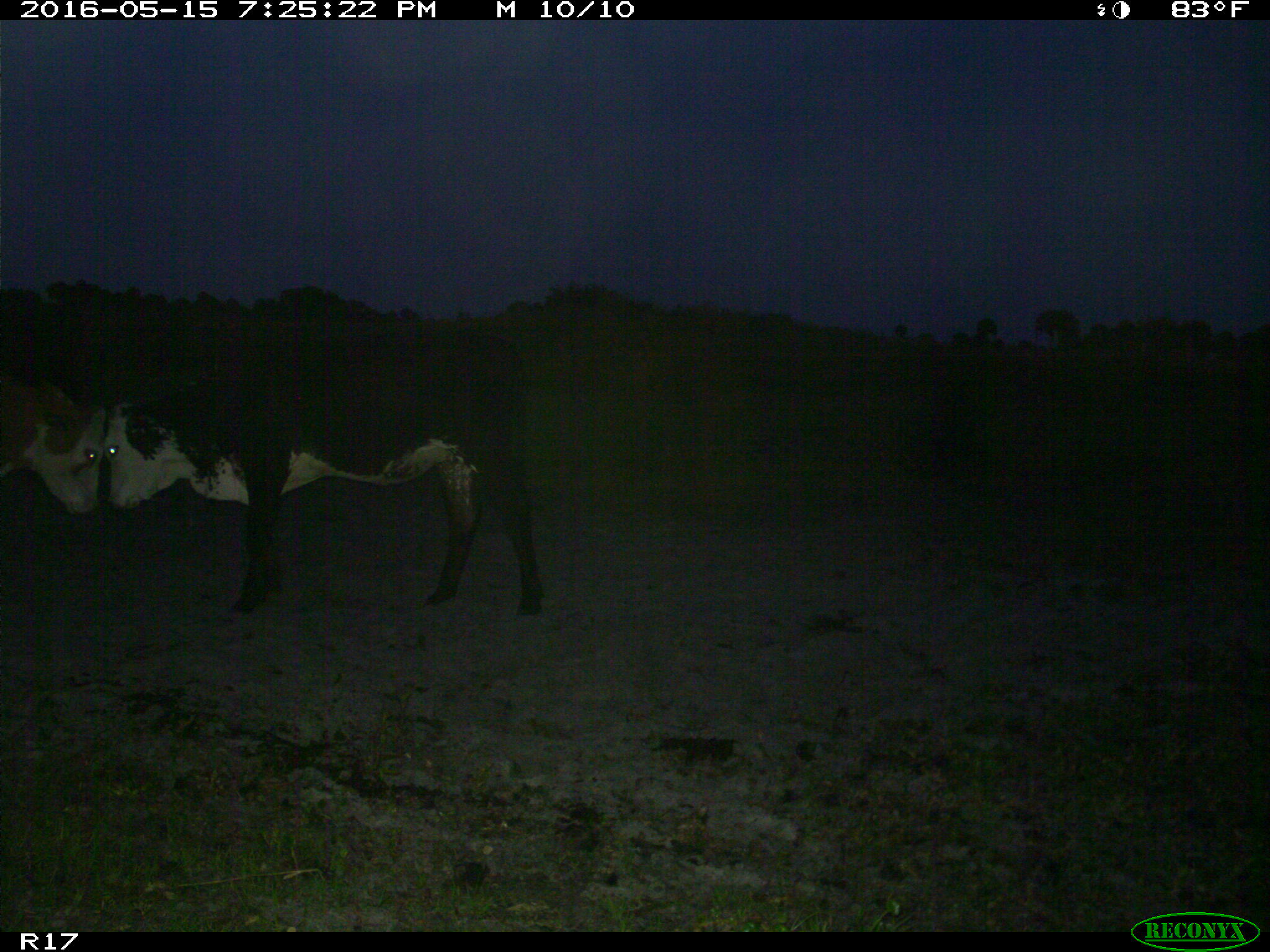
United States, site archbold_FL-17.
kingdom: Animalia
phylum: Chordata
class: Mammalia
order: Artiodactyla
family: Bovidae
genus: Bos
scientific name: Bos taurus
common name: domestic cow